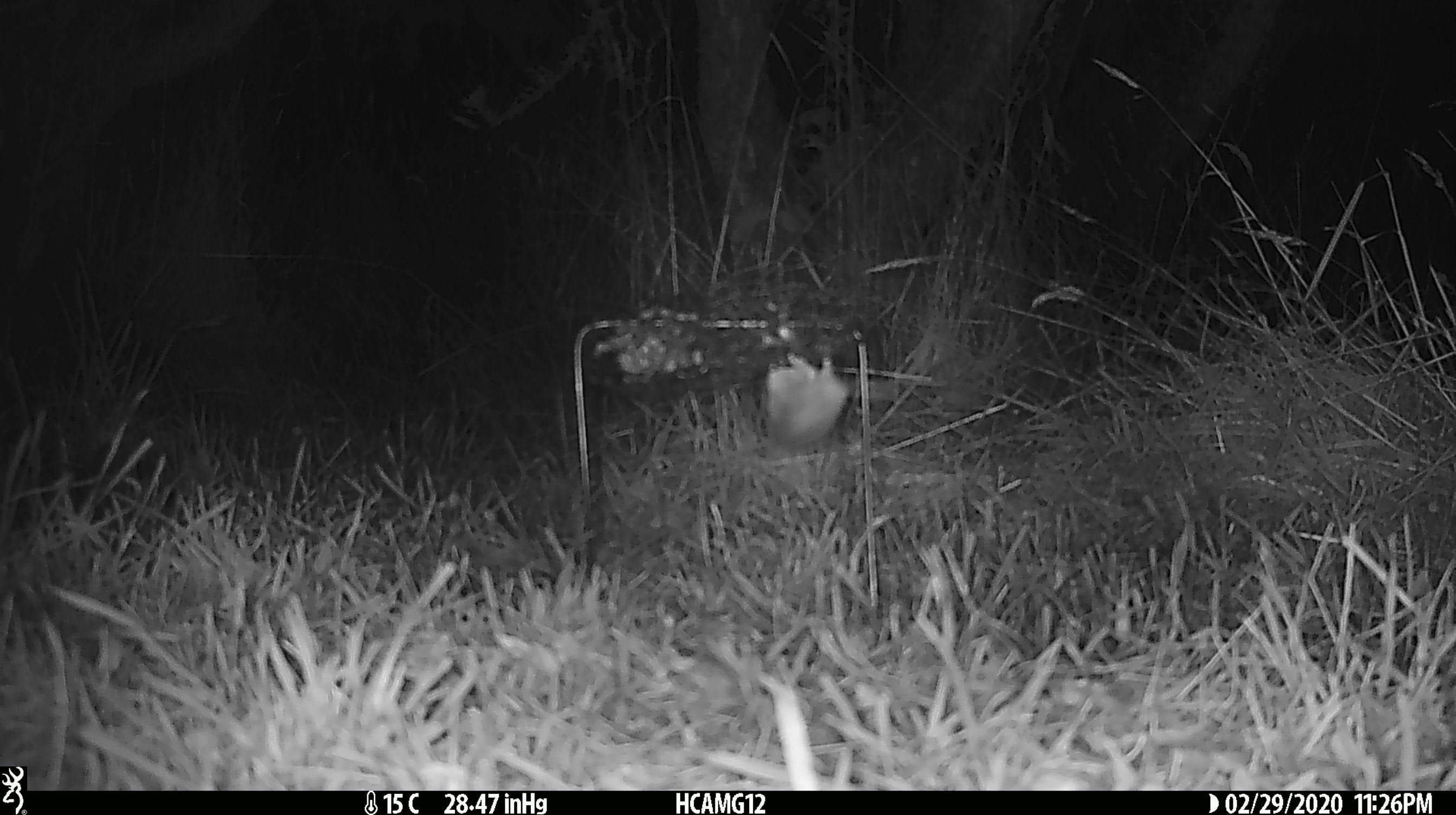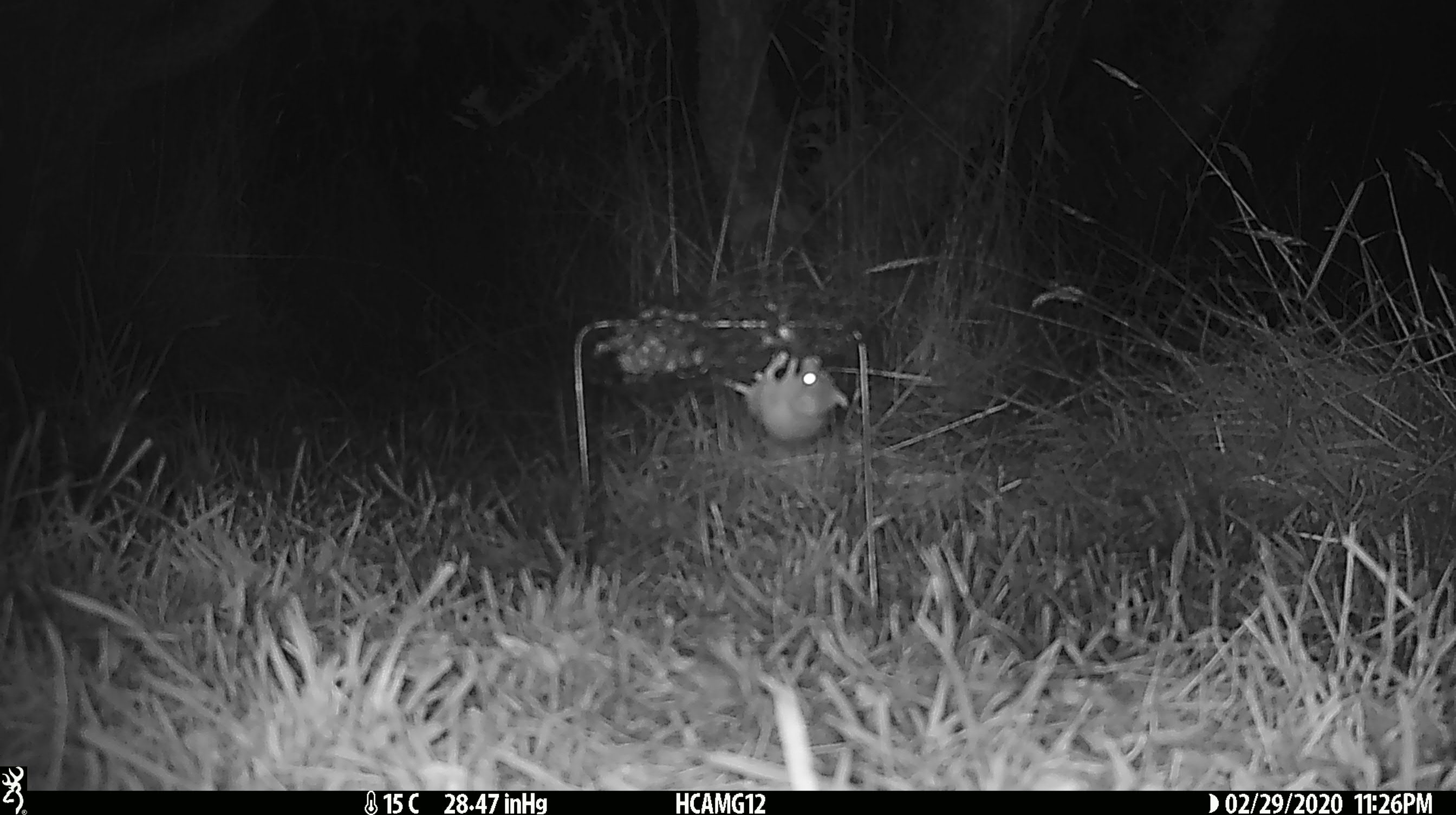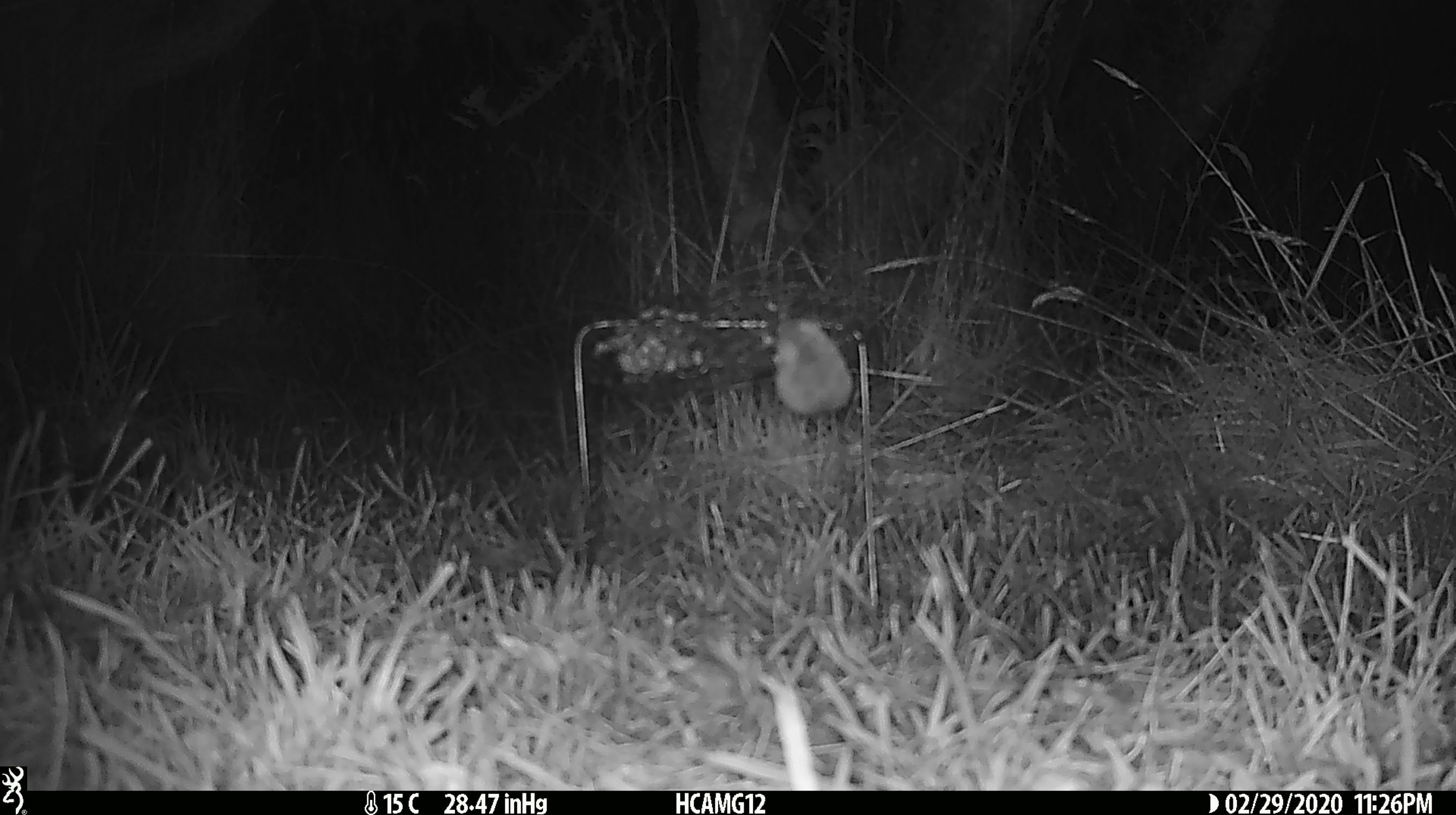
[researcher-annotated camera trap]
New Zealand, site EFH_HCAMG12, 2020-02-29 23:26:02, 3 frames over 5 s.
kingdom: Animalia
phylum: Chordata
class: Mammalia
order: Rodentia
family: Muridae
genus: Mus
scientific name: Mus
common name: mouse